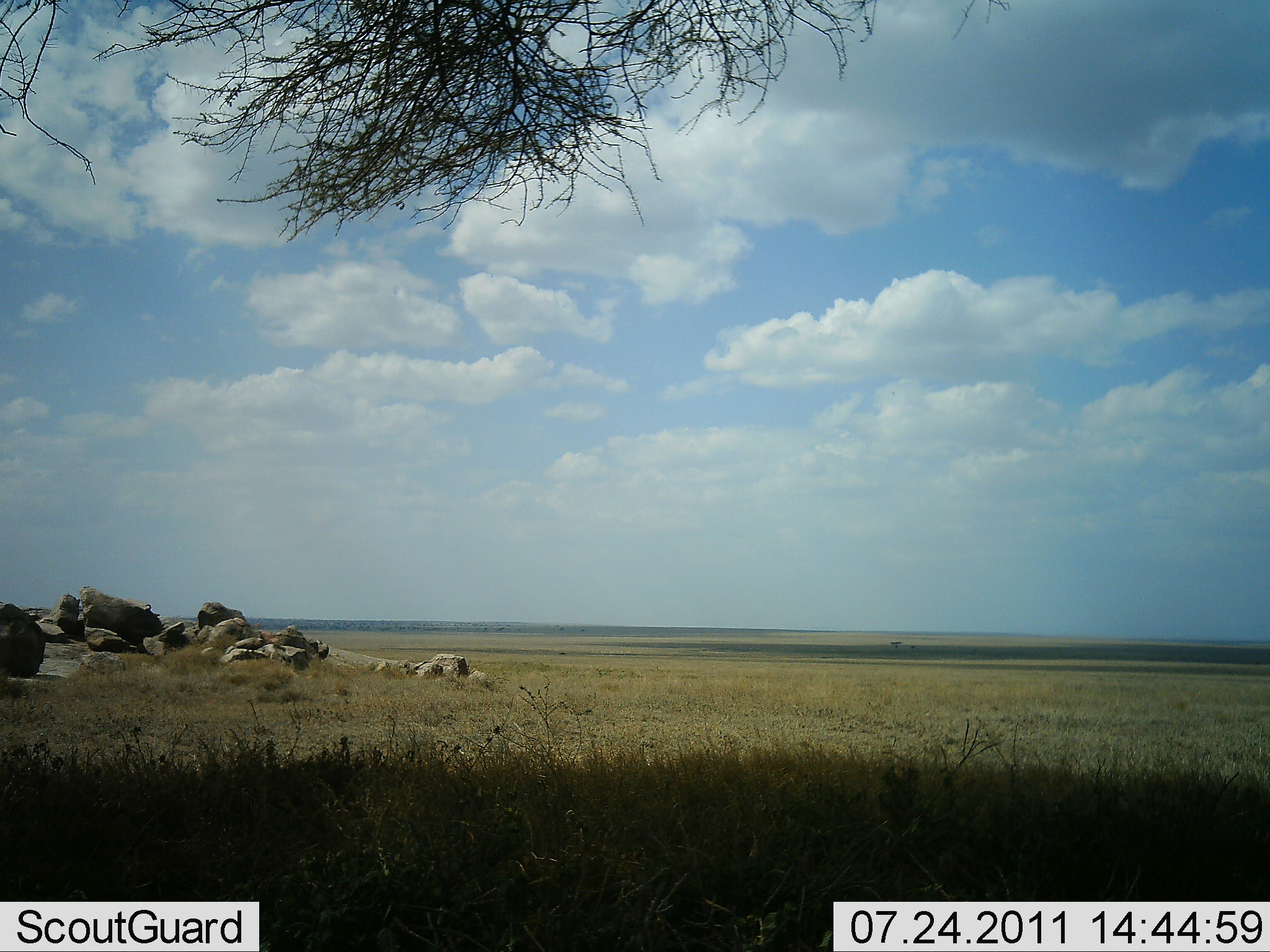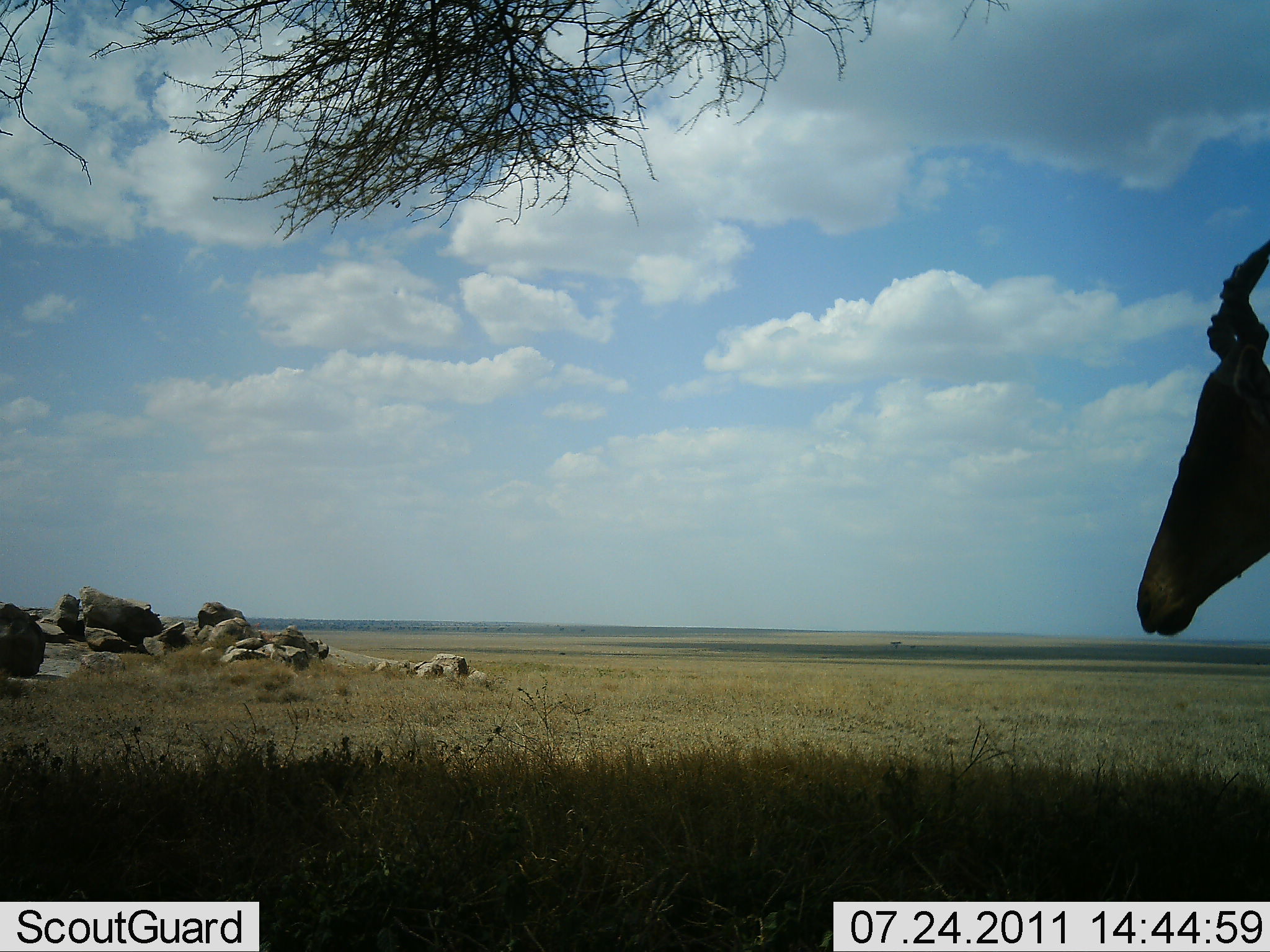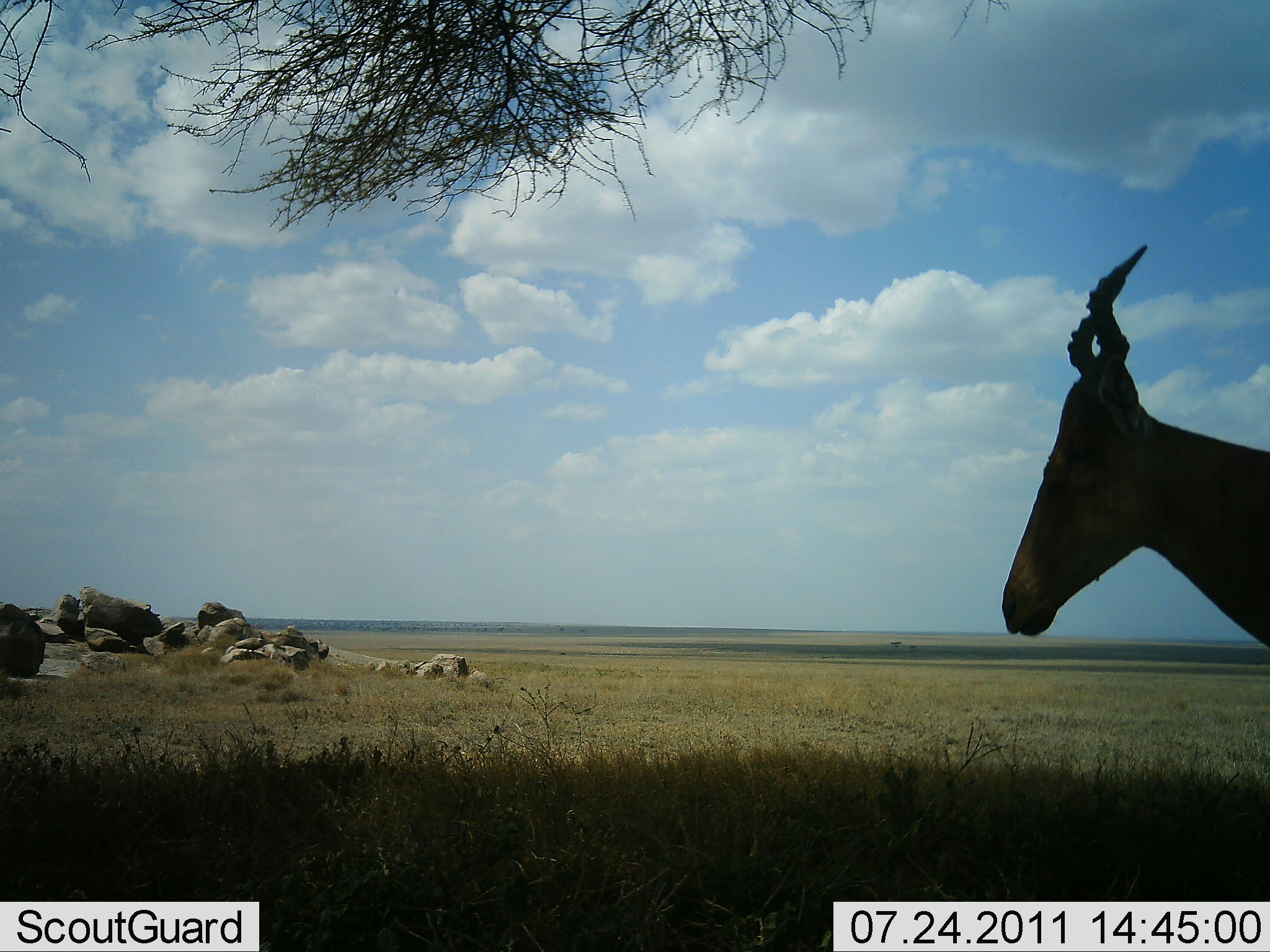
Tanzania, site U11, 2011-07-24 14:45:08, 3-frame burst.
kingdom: Animalia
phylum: Chordata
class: Mammalia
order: Artiodactyla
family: Bovidae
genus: Alcelaphus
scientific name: Alcelaphus buselaphus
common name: hartebeest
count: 1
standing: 9%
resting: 0%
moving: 91%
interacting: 0%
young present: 0%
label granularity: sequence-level